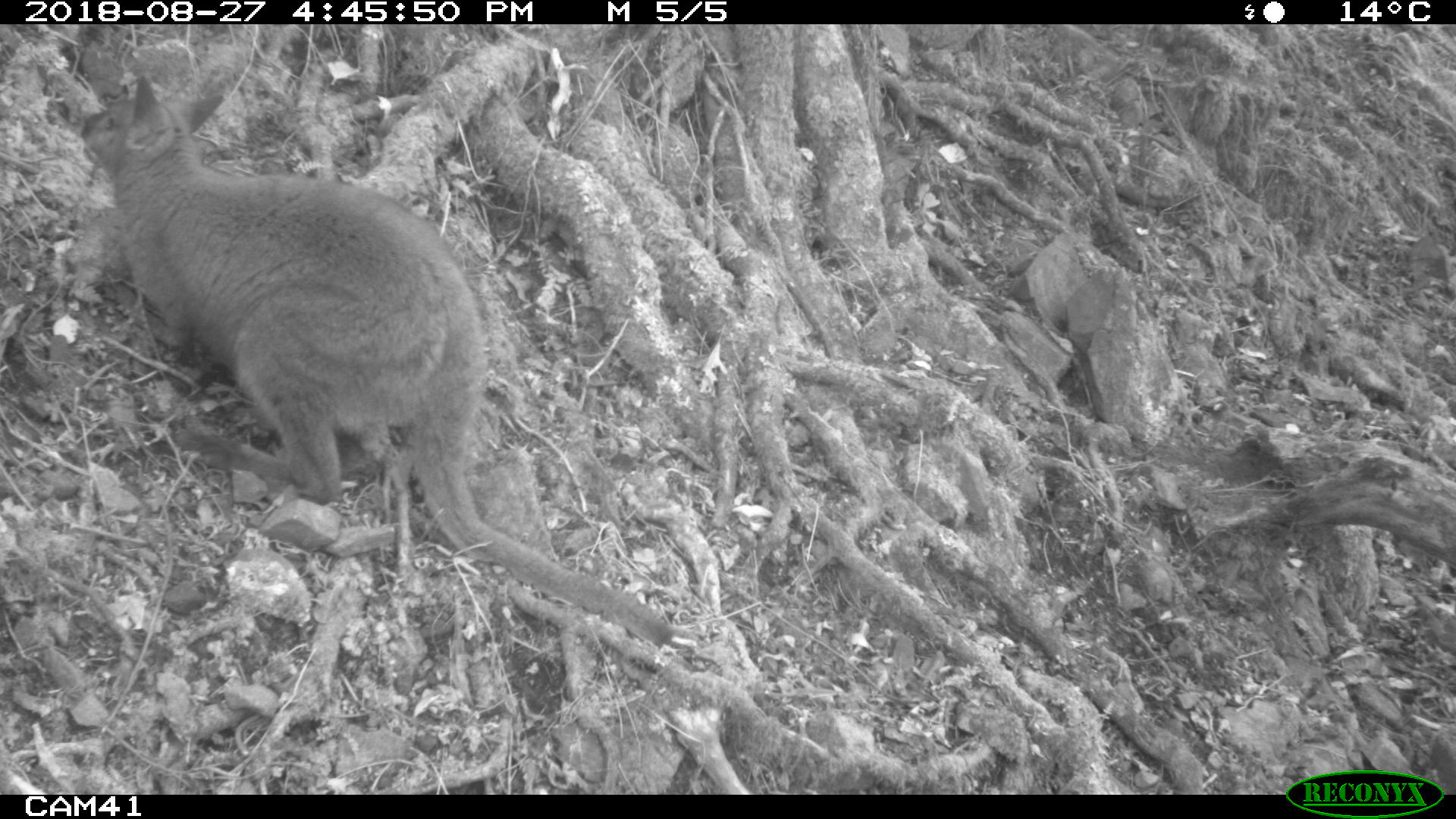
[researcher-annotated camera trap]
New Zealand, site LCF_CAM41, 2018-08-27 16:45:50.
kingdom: Animalia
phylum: Chordata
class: Mammalia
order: Diprotodontia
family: Macropodidae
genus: Notamacropus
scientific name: Notamacropus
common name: wallaby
Wallaby (Notamacropus).